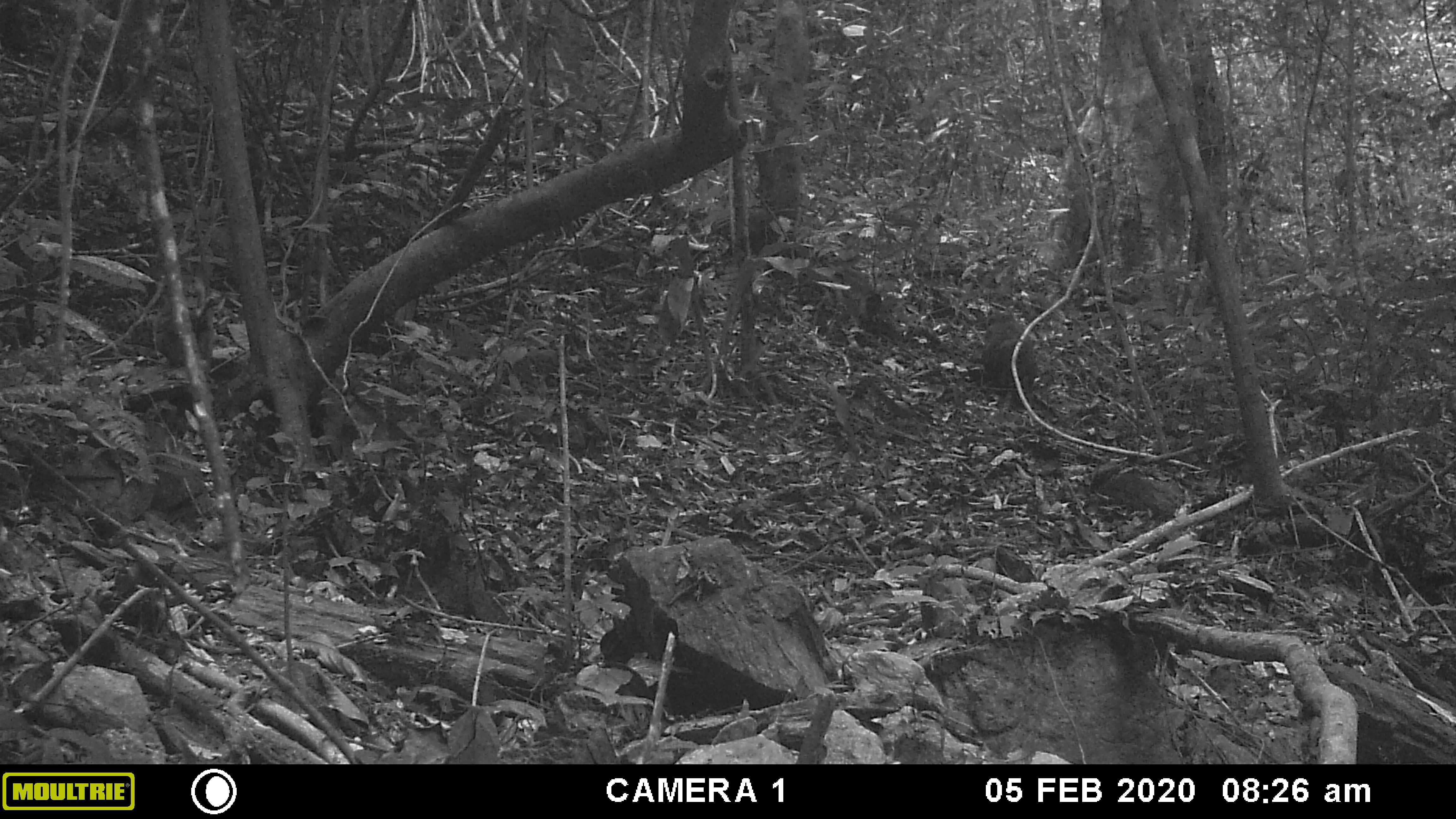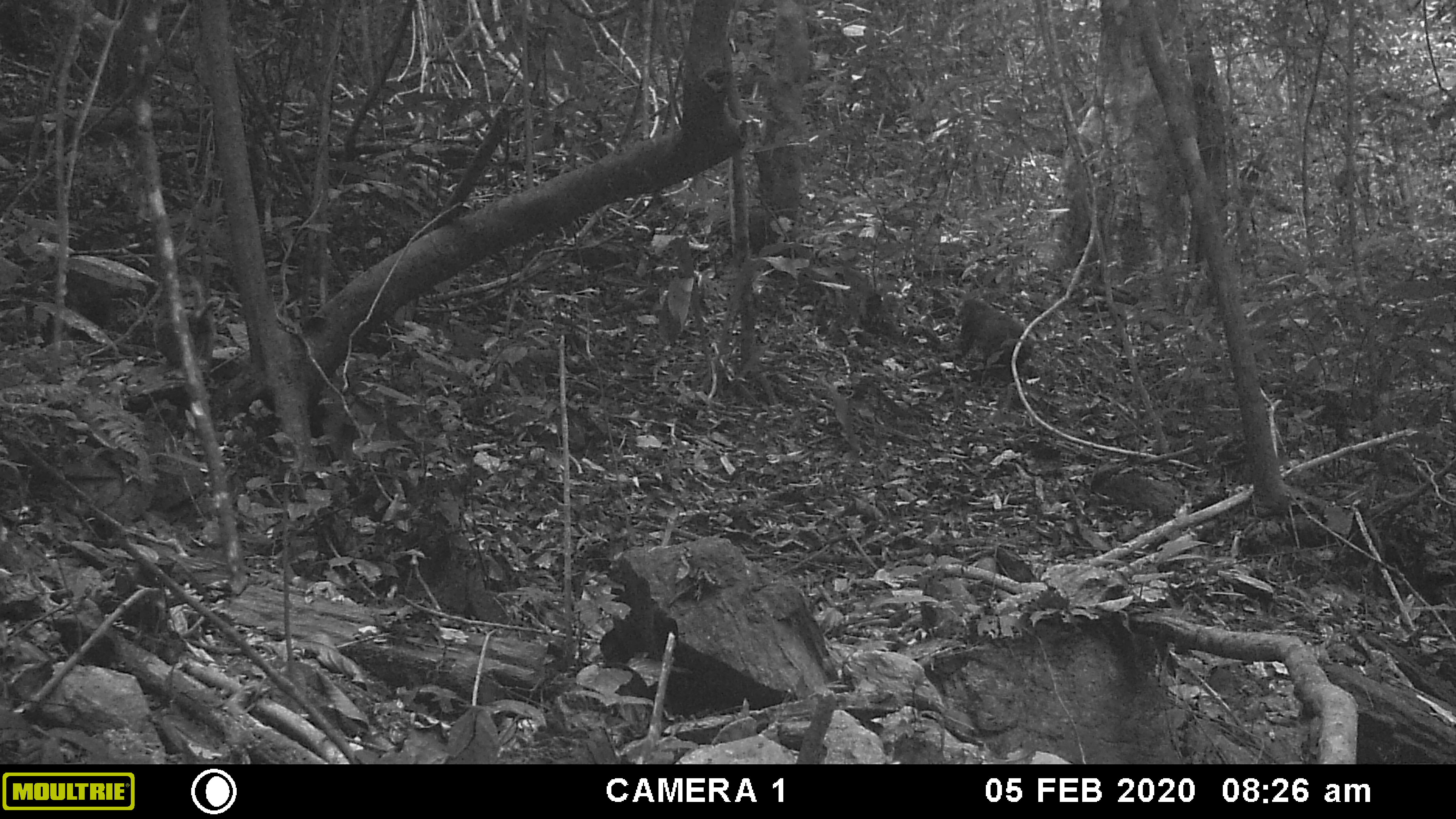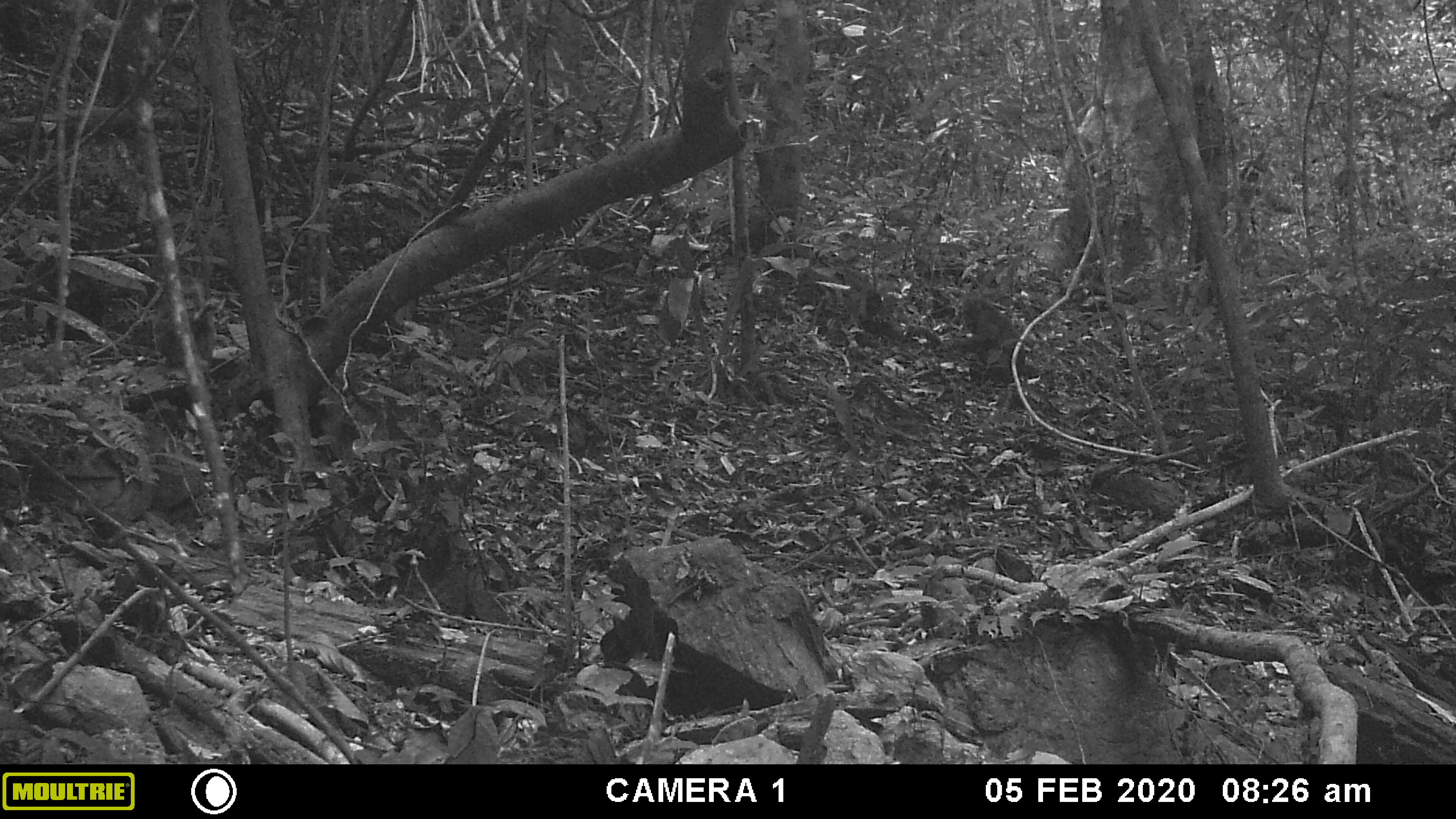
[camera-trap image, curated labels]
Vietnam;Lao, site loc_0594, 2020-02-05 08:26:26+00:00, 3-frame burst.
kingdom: Animalia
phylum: Chordata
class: Mammalia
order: Primates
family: Cercopithecidae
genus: Macaca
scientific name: Macaca arctoides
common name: stump-tailed macaque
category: stump tailed macaque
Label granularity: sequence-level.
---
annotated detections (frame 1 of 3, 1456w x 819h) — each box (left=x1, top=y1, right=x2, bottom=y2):
stump tailed macaque: (left=981, top=307, right=1039, bottom=410)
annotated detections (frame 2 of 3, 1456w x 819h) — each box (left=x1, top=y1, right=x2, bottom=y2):
stump tailed macaque: (left=948, top=297, right=1035, bottom=386)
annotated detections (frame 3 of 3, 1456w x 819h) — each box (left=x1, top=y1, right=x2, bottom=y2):
stump tailed macaque: (left=952, top=293, right=1025, bottom=387)